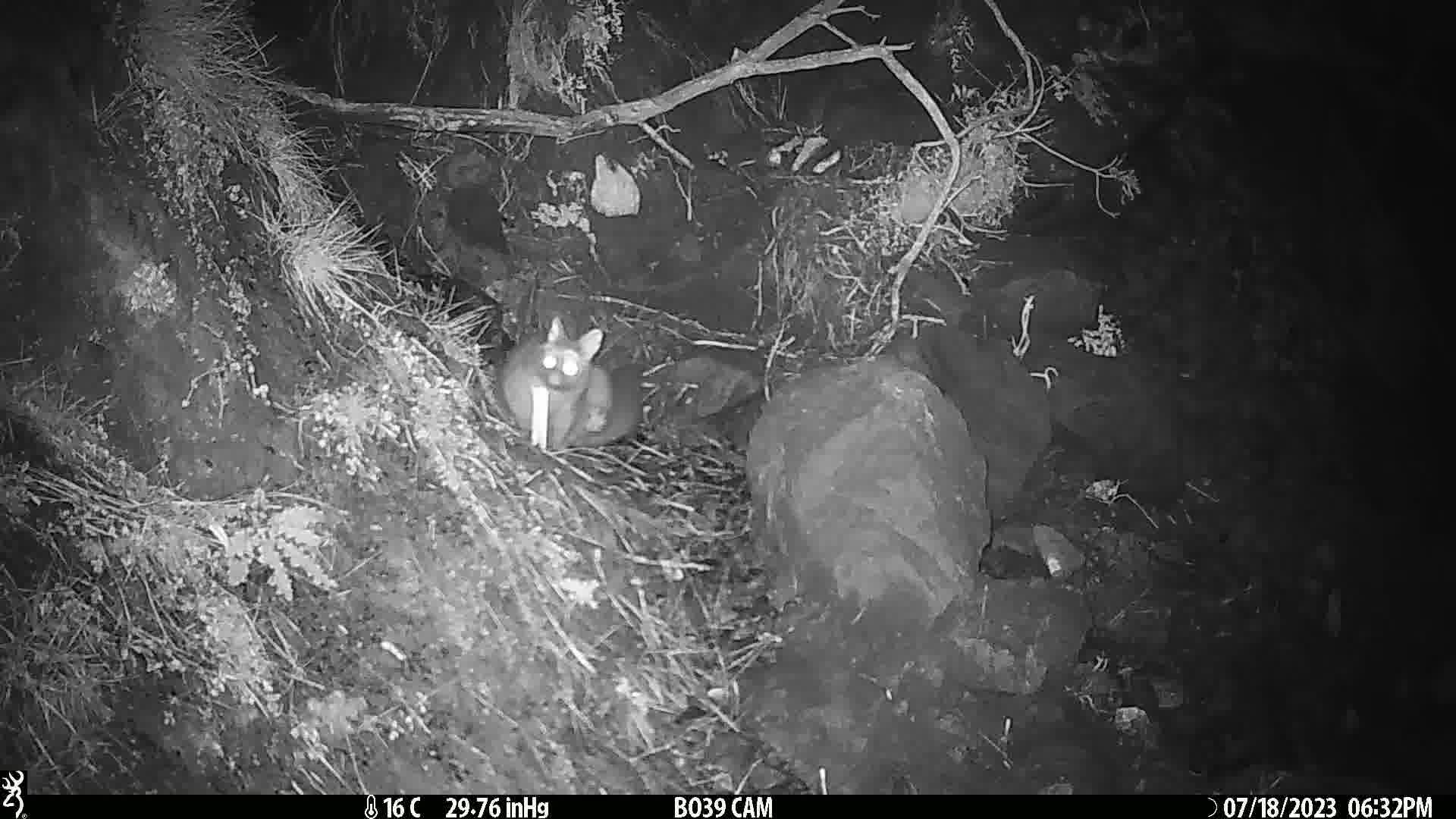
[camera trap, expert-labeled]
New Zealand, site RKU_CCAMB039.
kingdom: Animalia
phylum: Chordata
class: Mammalia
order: Diprotodontia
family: Phalangeridae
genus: Trichosurus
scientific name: Trichosurus vulpecula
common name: common brushtail possum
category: possum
Possum (common brushtail possum) (Trichosurus vulpecula).